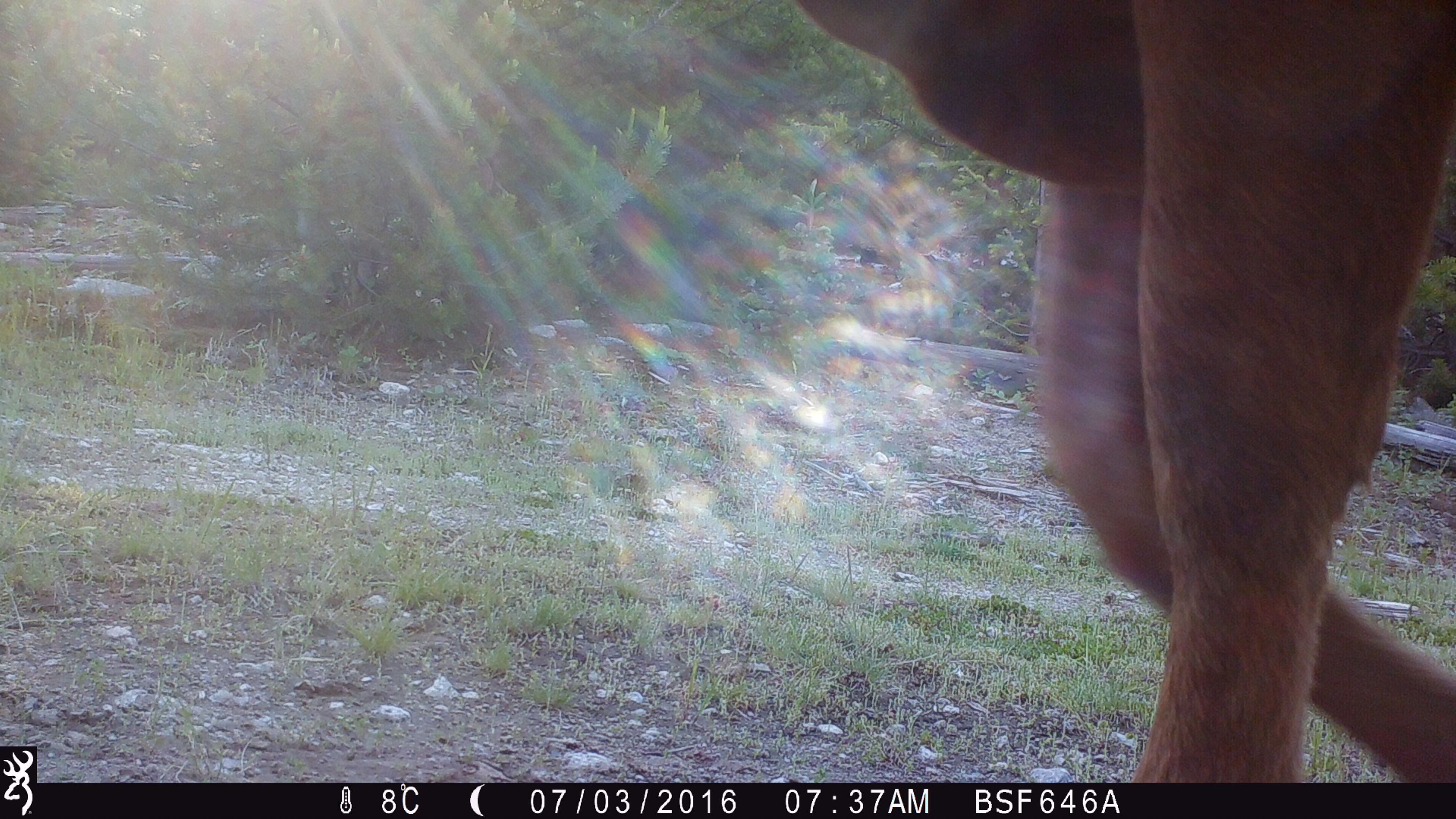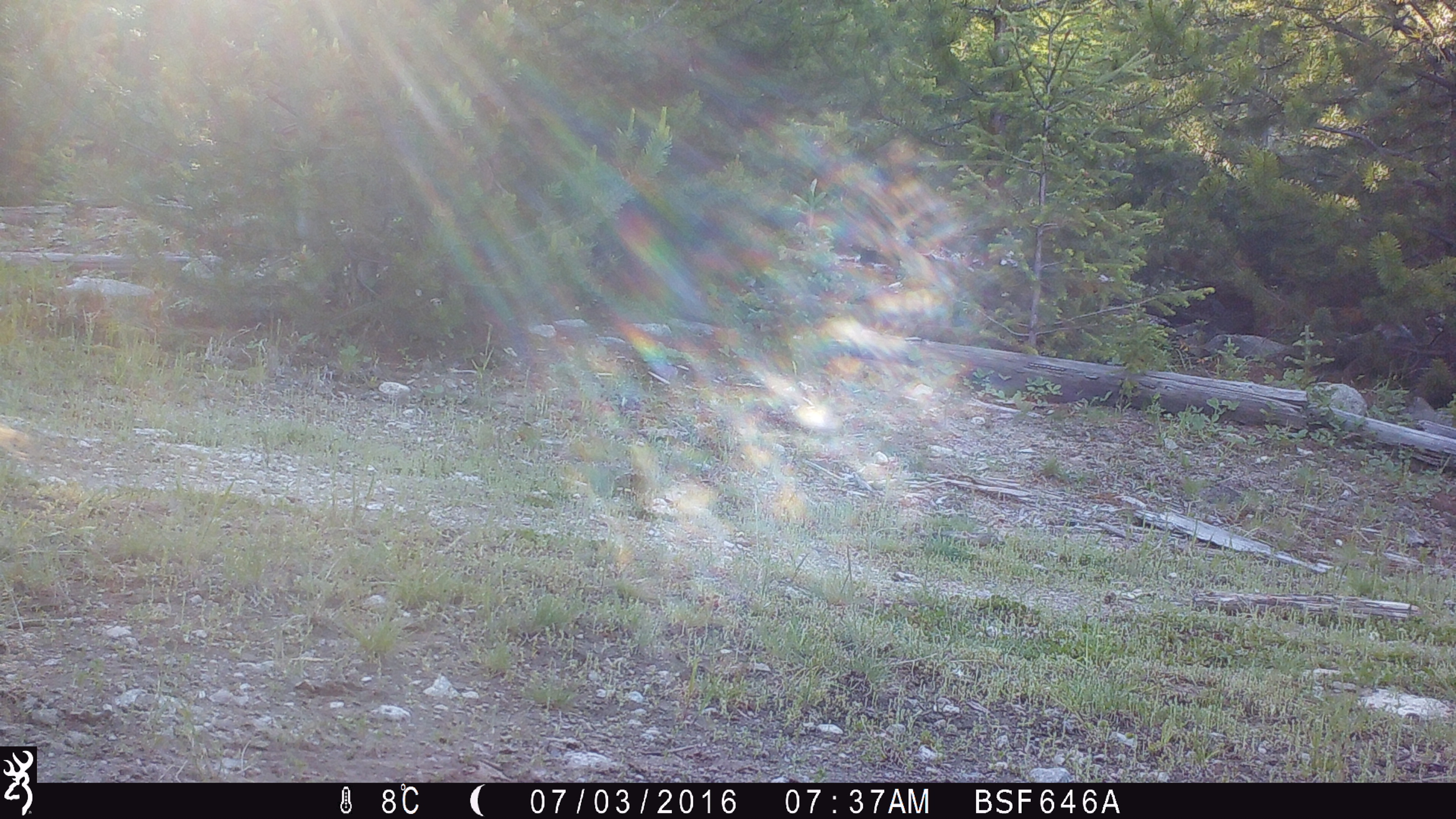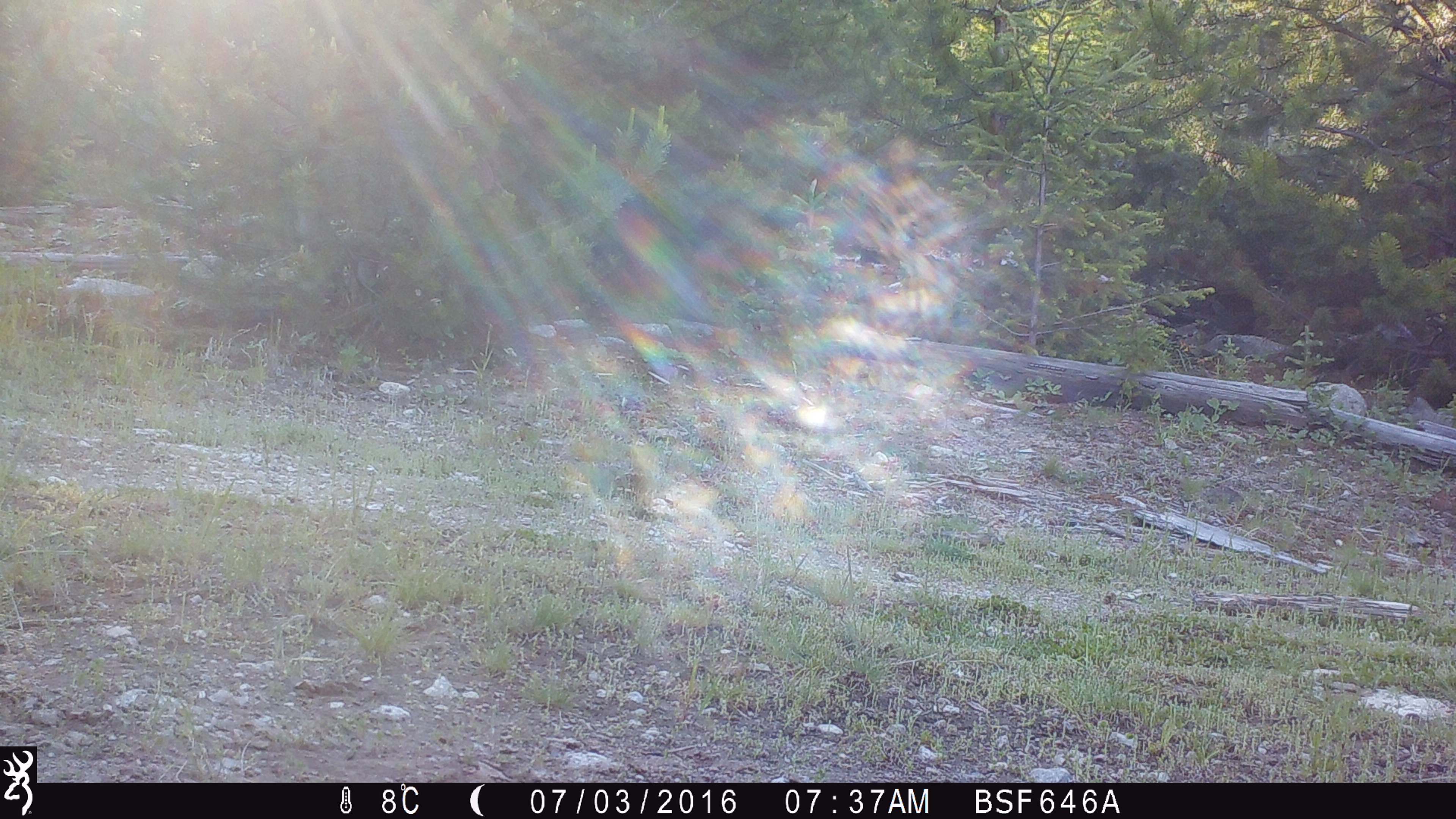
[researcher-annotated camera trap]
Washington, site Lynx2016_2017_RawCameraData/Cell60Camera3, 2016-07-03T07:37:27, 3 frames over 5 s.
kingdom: Animalia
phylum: Chordata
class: Mammalia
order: Artiodactyla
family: Bovidae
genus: Bos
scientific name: Bos taurus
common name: domestic cattle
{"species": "domestic cattle (Bos taurus)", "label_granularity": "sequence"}